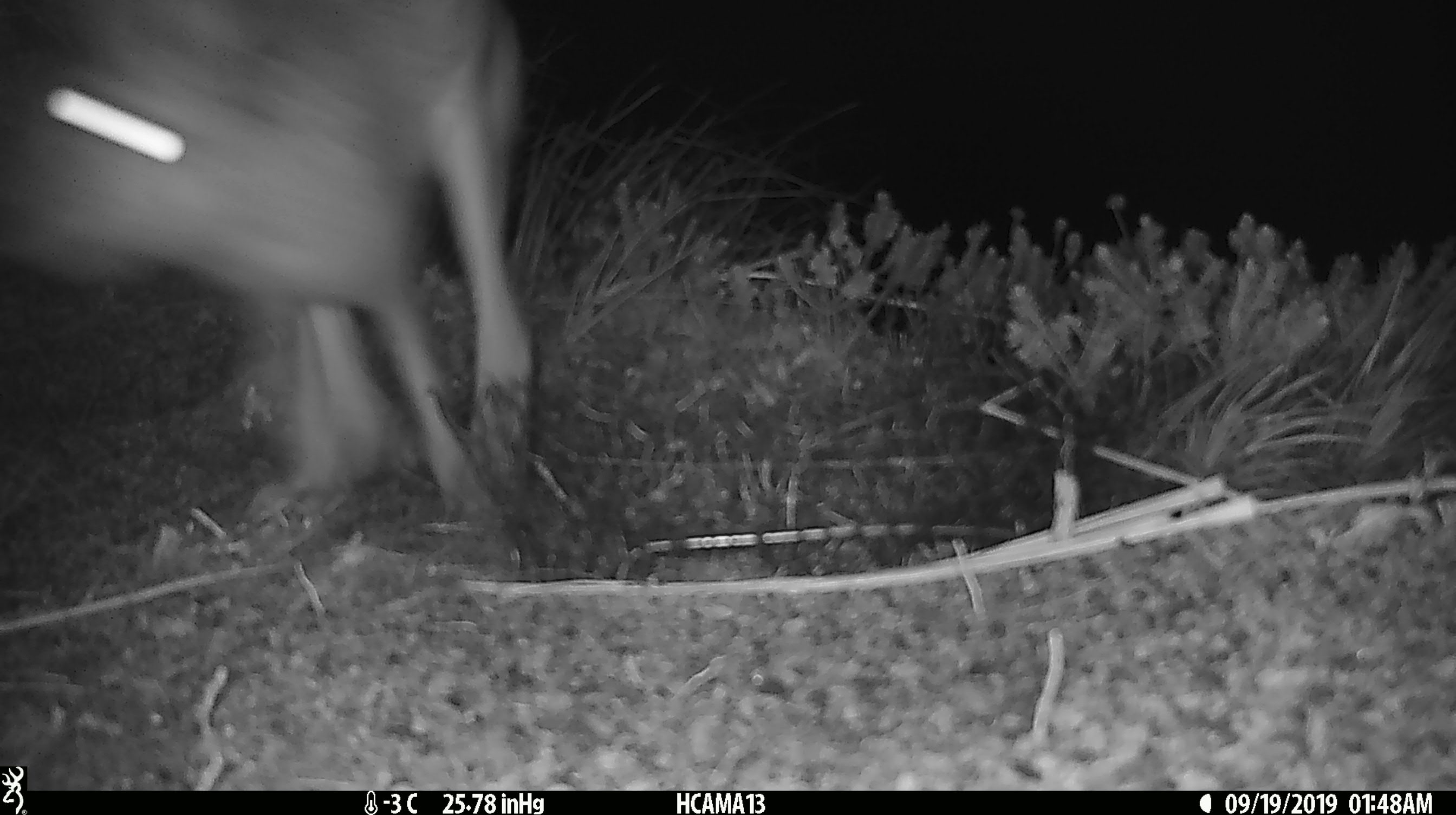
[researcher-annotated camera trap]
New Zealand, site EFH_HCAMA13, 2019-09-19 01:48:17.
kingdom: Animalia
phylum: Chordata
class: Mammalia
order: Lagomorpha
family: Leporidae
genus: Lepus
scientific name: Lepus europaeus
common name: brown hare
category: hare